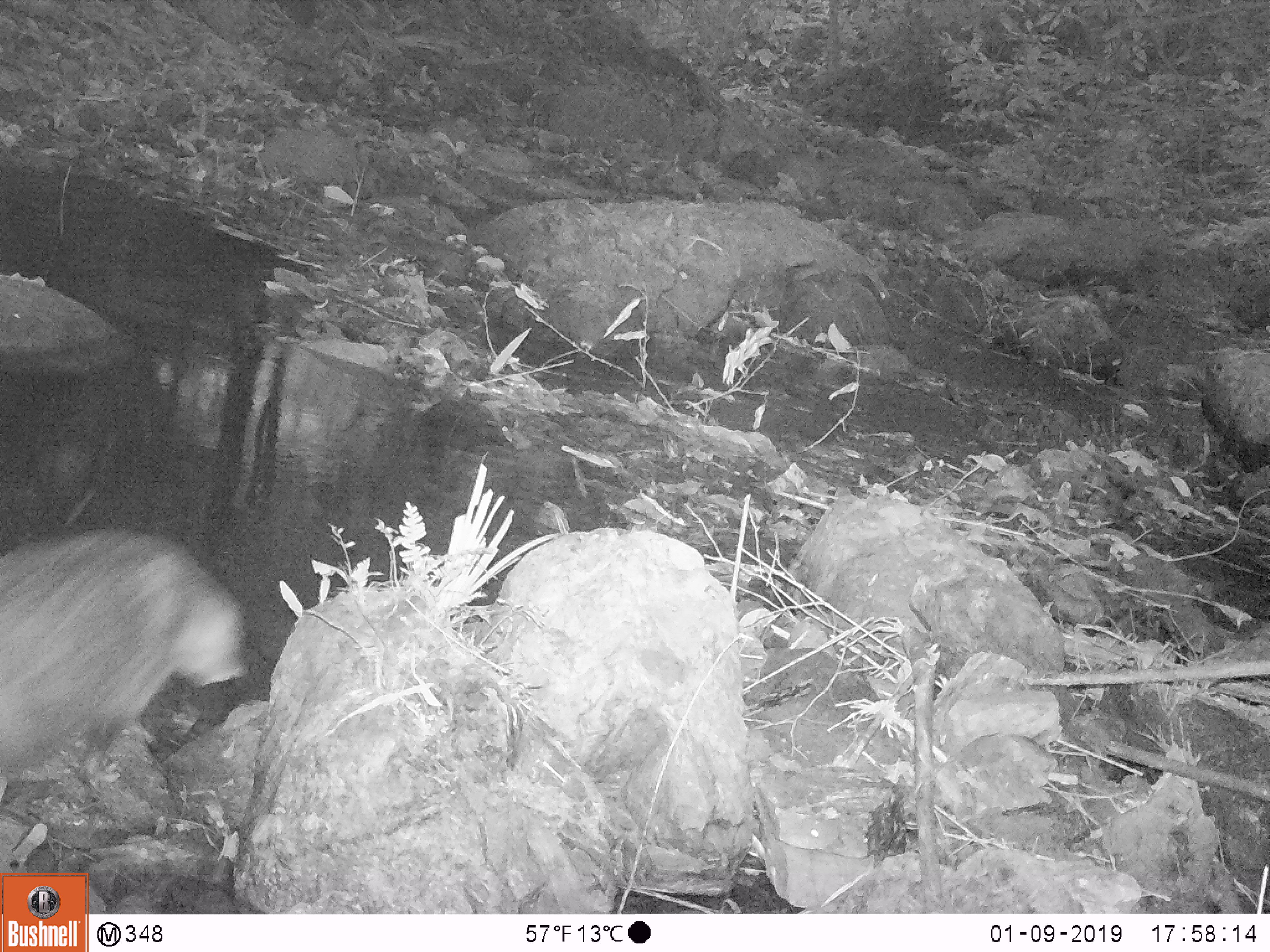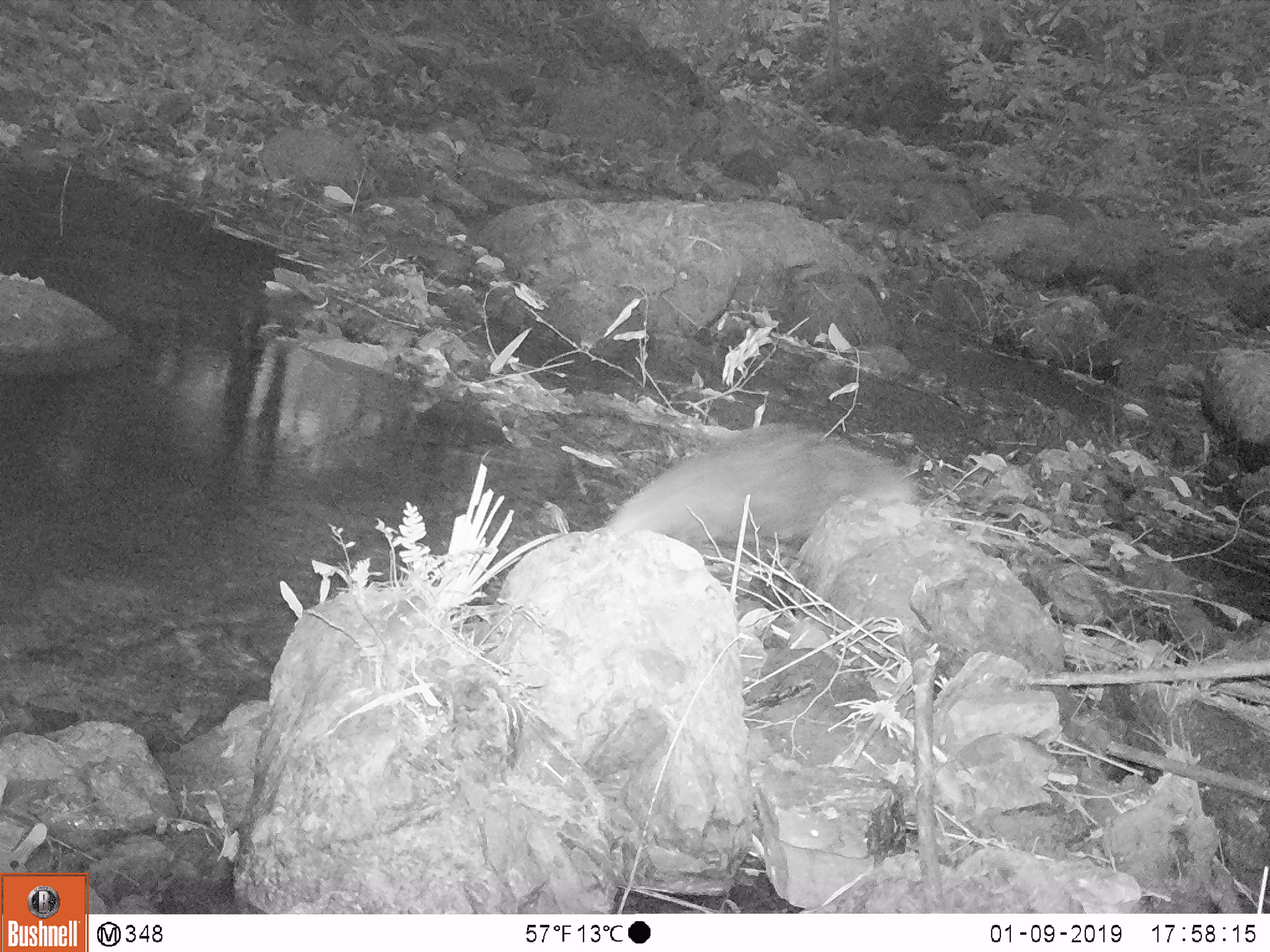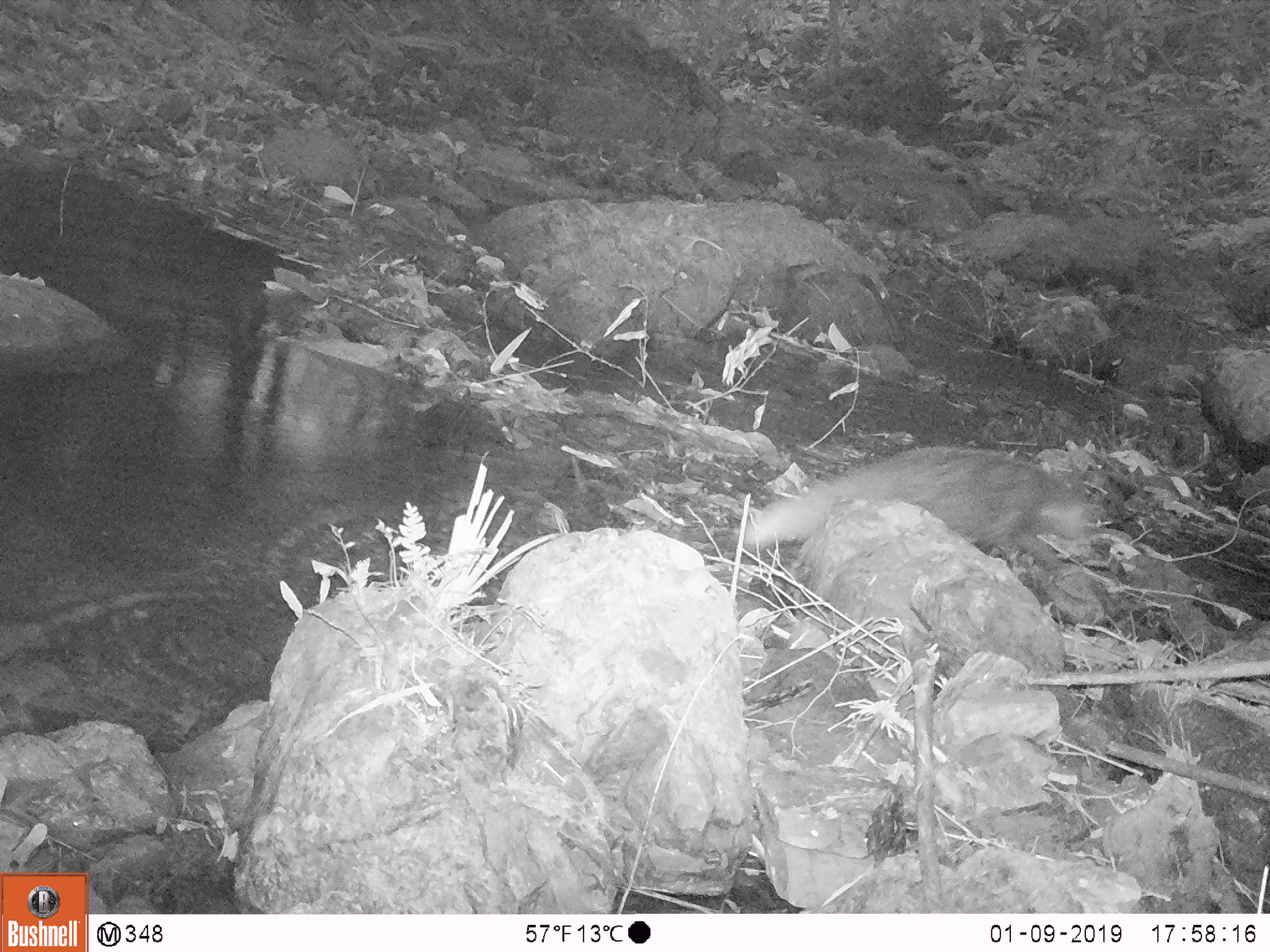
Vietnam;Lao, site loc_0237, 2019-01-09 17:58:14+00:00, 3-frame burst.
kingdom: Animalia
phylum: Chordata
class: Mammalia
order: Carnivora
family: Herpestidae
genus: Urva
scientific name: Urva urva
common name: crab-eating mongoose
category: crab eating mongoose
Crab eating mongoose (crab-eating mongoose) (Urva urva). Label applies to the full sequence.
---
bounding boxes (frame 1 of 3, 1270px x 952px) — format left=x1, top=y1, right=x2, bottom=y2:
crab eating mongoose: left=0, top=529, right=248, bottom=769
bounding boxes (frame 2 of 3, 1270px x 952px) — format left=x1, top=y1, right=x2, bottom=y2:
crab eating mongoose: left=603, top=420, right=918, bottom=548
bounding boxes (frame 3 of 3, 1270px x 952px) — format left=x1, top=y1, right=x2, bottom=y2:
crab eating mongoose: left=733, top=444, right=1094, bottom=564